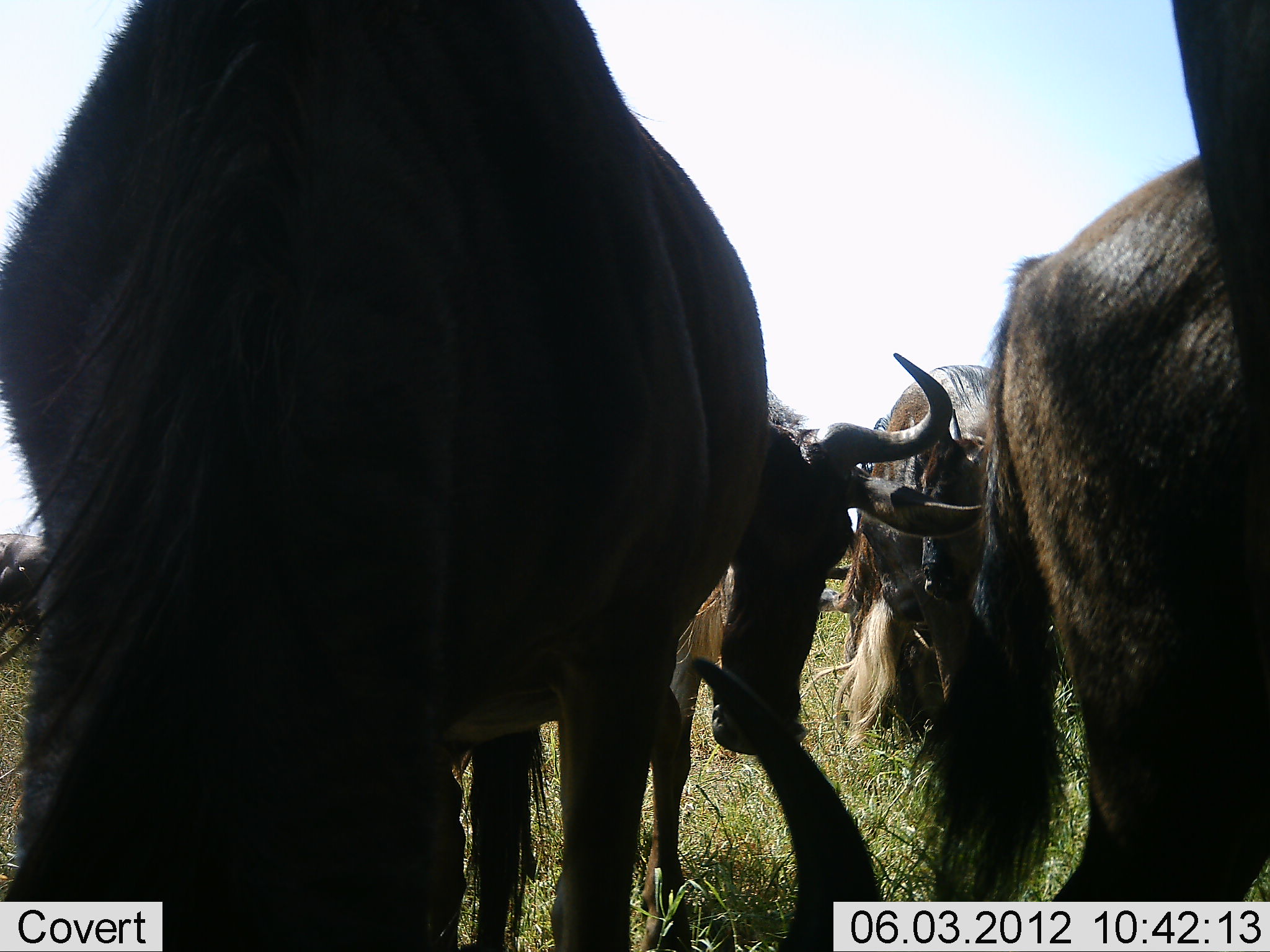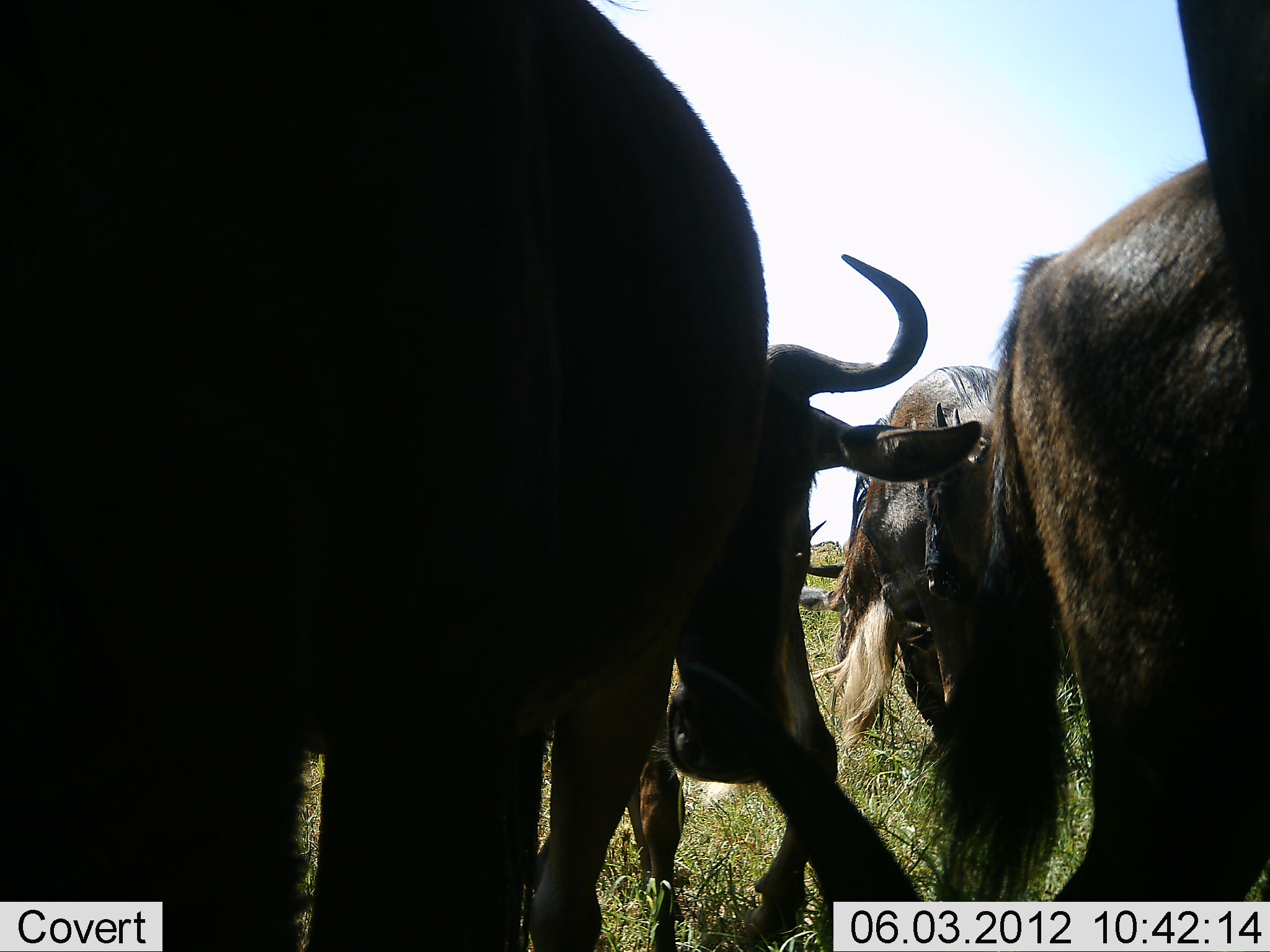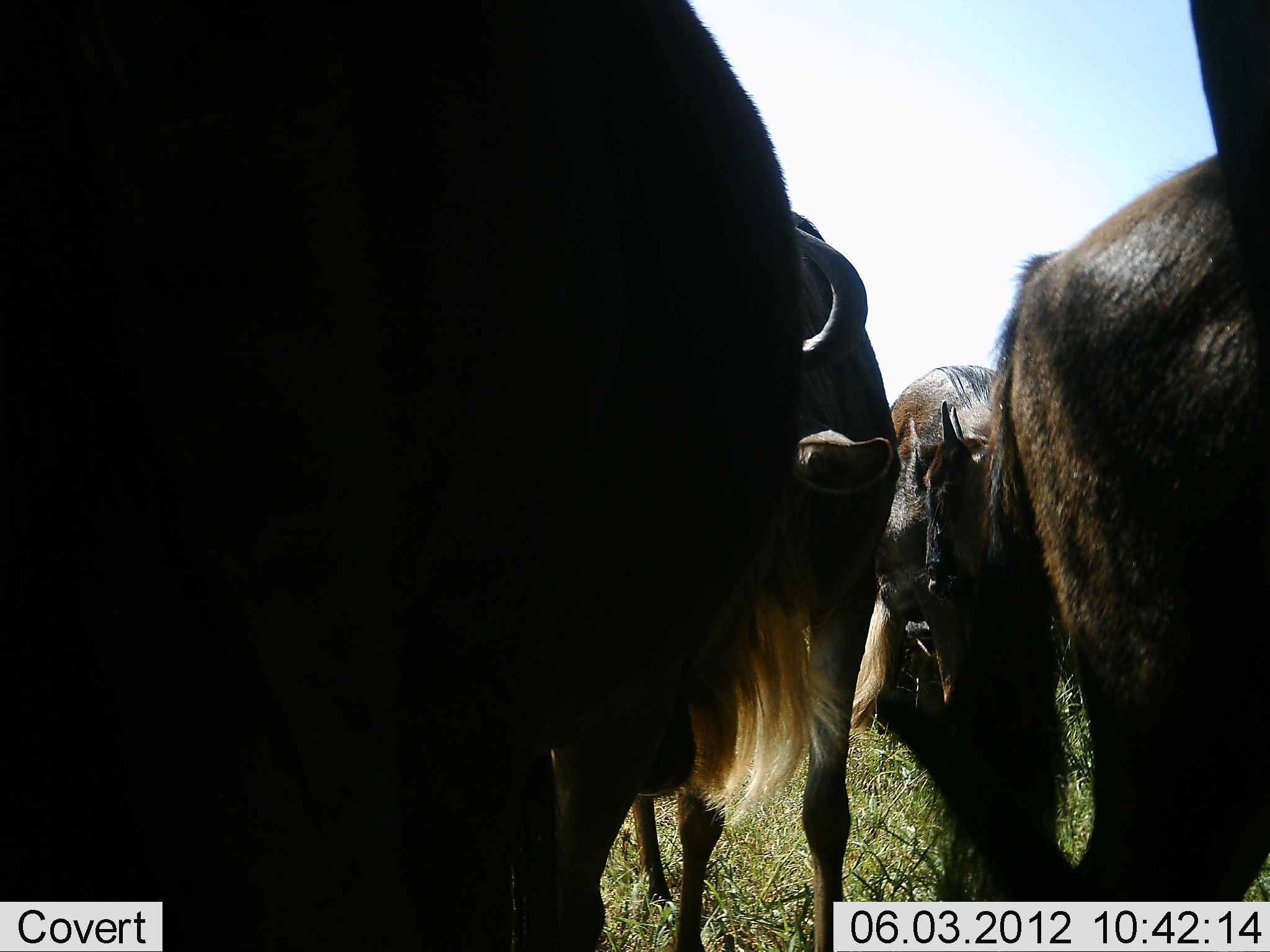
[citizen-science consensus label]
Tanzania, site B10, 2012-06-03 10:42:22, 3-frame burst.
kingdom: Animalia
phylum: Chordata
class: Mammalia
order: Artiodactyla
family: Bovidae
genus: Connochaetes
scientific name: Connochaetes taurinus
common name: blue wildebeest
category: wildebeest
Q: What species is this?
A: Wildebeest (blue wildebeest) (Connochaetes taurinus).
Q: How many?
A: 5.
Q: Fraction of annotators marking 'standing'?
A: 100%.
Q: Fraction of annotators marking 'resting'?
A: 20%.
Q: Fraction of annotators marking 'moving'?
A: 10%.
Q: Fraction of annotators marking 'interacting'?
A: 30%.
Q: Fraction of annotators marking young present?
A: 10%.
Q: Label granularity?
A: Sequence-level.